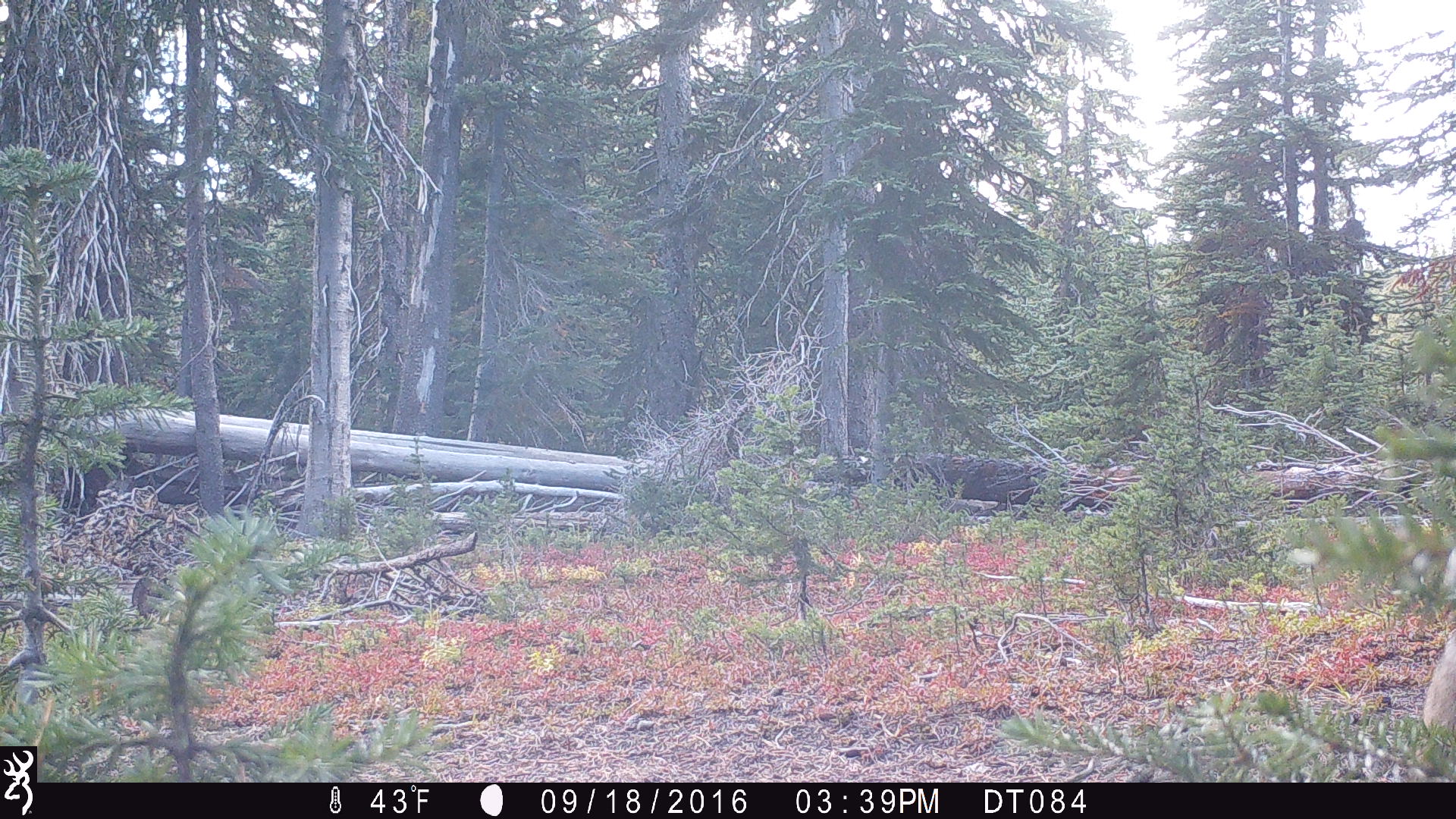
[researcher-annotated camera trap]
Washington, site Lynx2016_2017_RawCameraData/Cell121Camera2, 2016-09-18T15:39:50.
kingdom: Animalia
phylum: Chordata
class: Mammalia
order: Carnivora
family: Canidae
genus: Canis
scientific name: Canis latrans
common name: coyote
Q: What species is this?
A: Canis latrans (coyote).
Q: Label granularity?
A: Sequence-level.